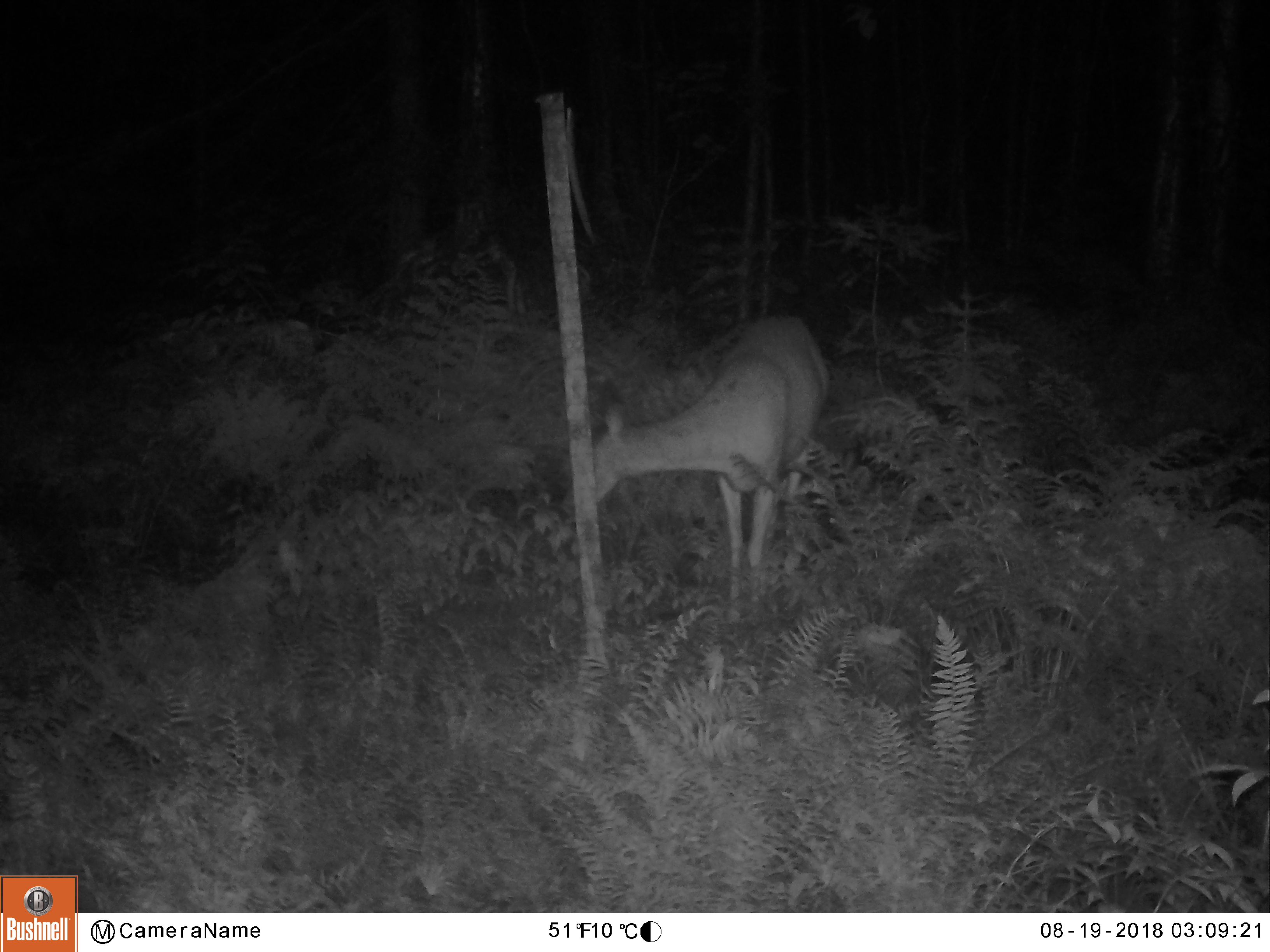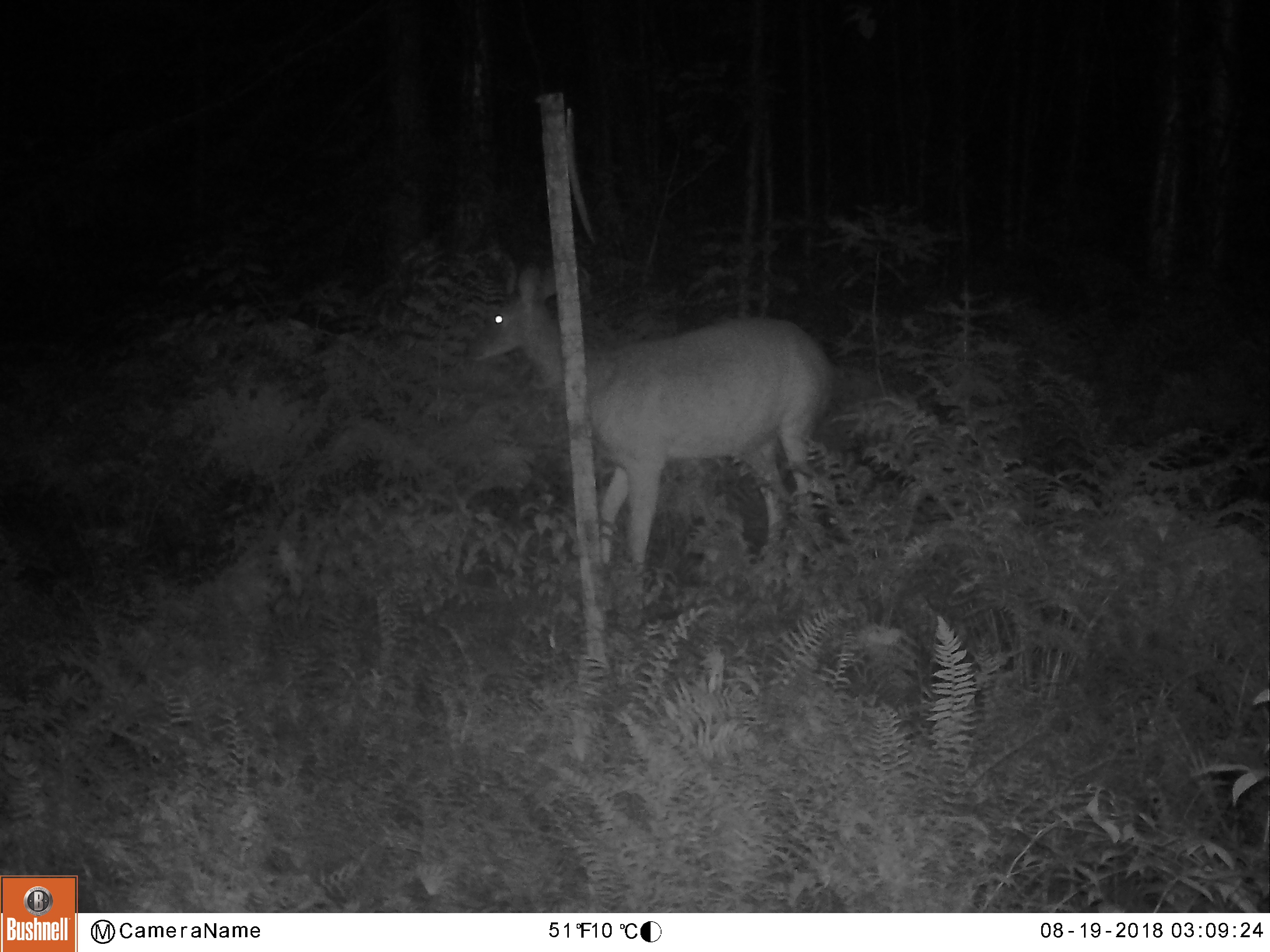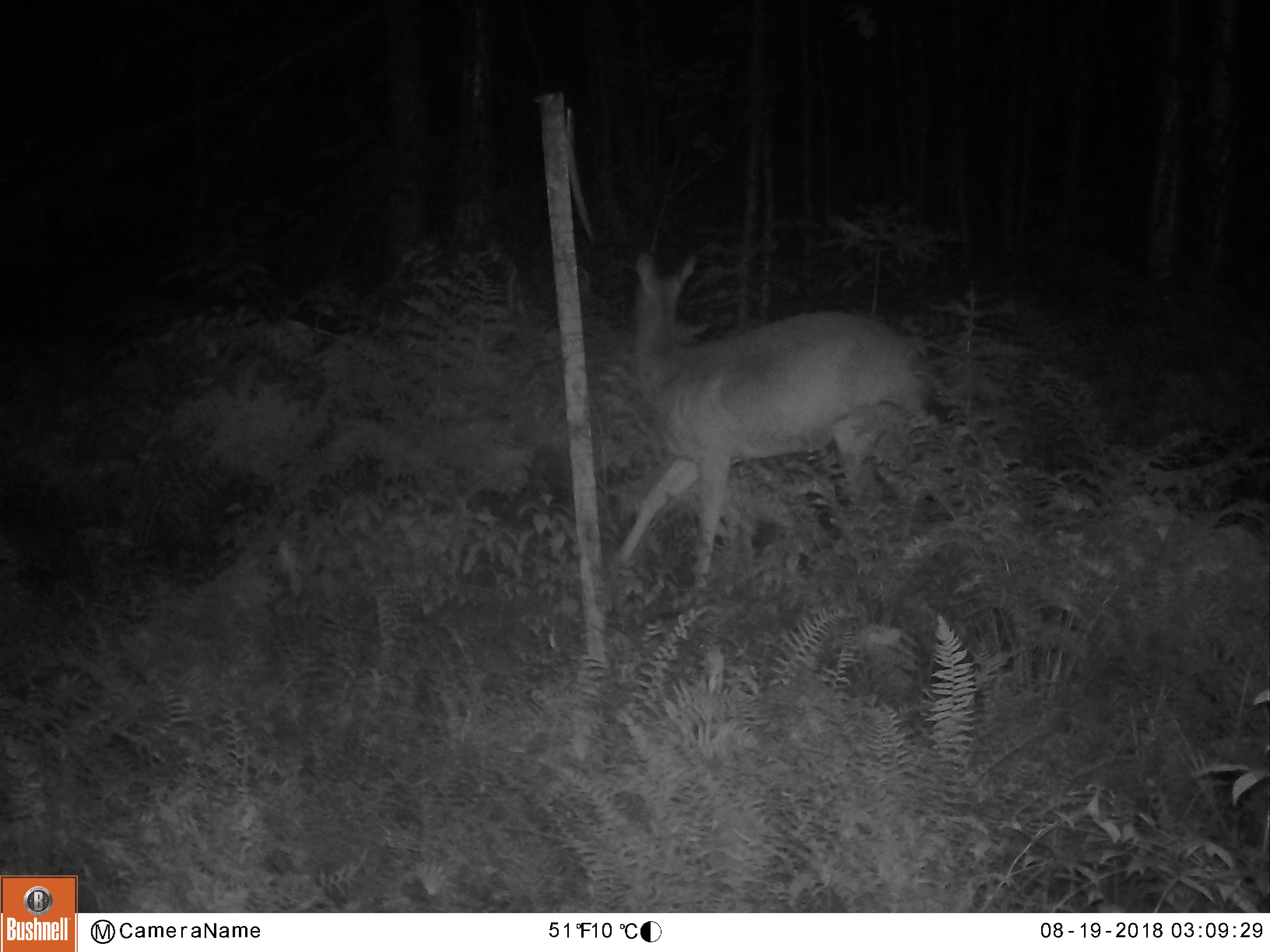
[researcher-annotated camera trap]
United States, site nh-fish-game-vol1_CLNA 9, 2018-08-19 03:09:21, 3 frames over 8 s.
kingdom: Animalia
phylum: Chordata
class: Mammalia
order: Artiodactyla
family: Cervidae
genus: Odocoileus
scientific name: Odocoileus virginianus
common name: white-tailed deer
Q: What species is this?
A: White-tailed deer (Odocoileus virginianus).